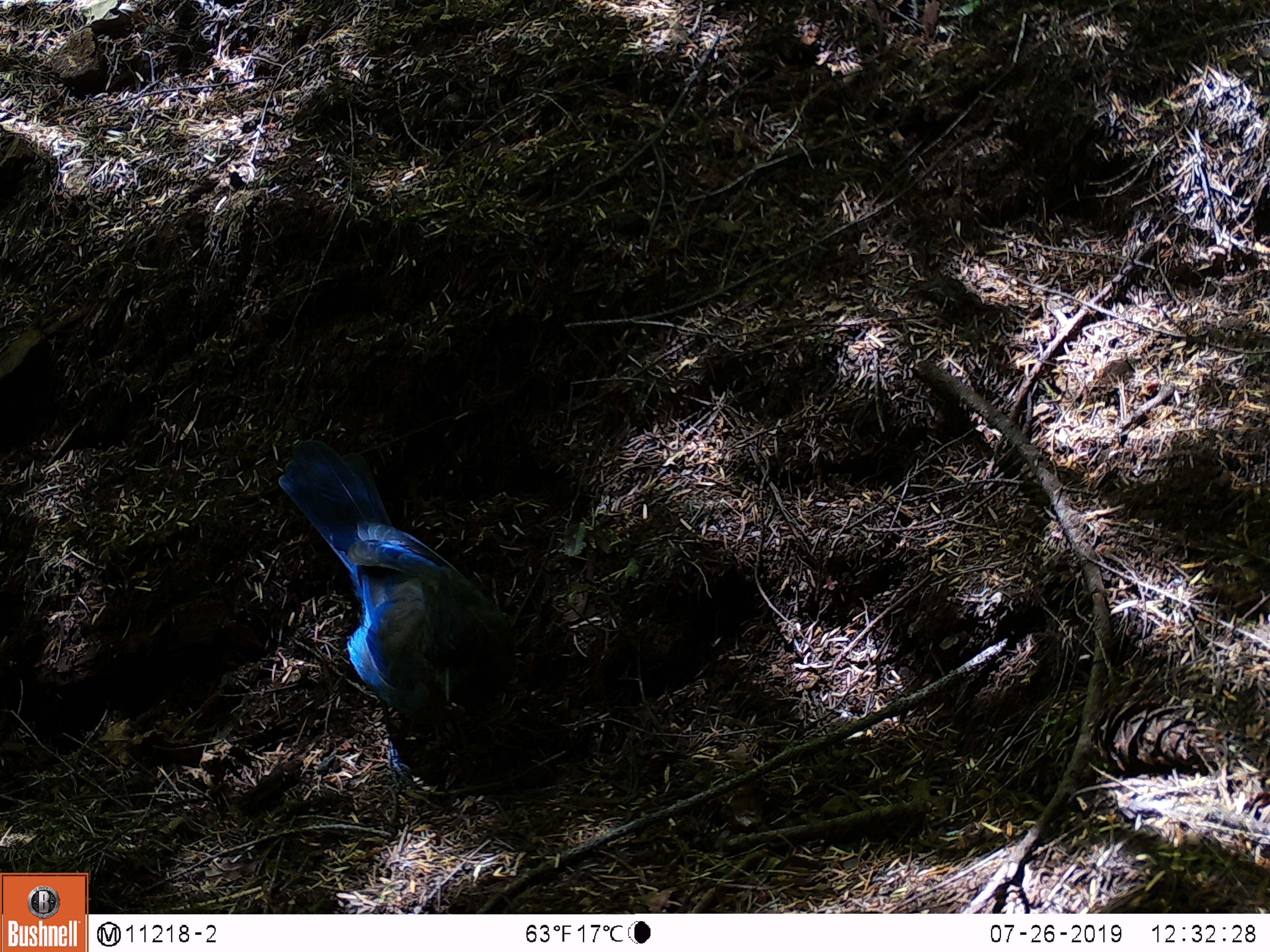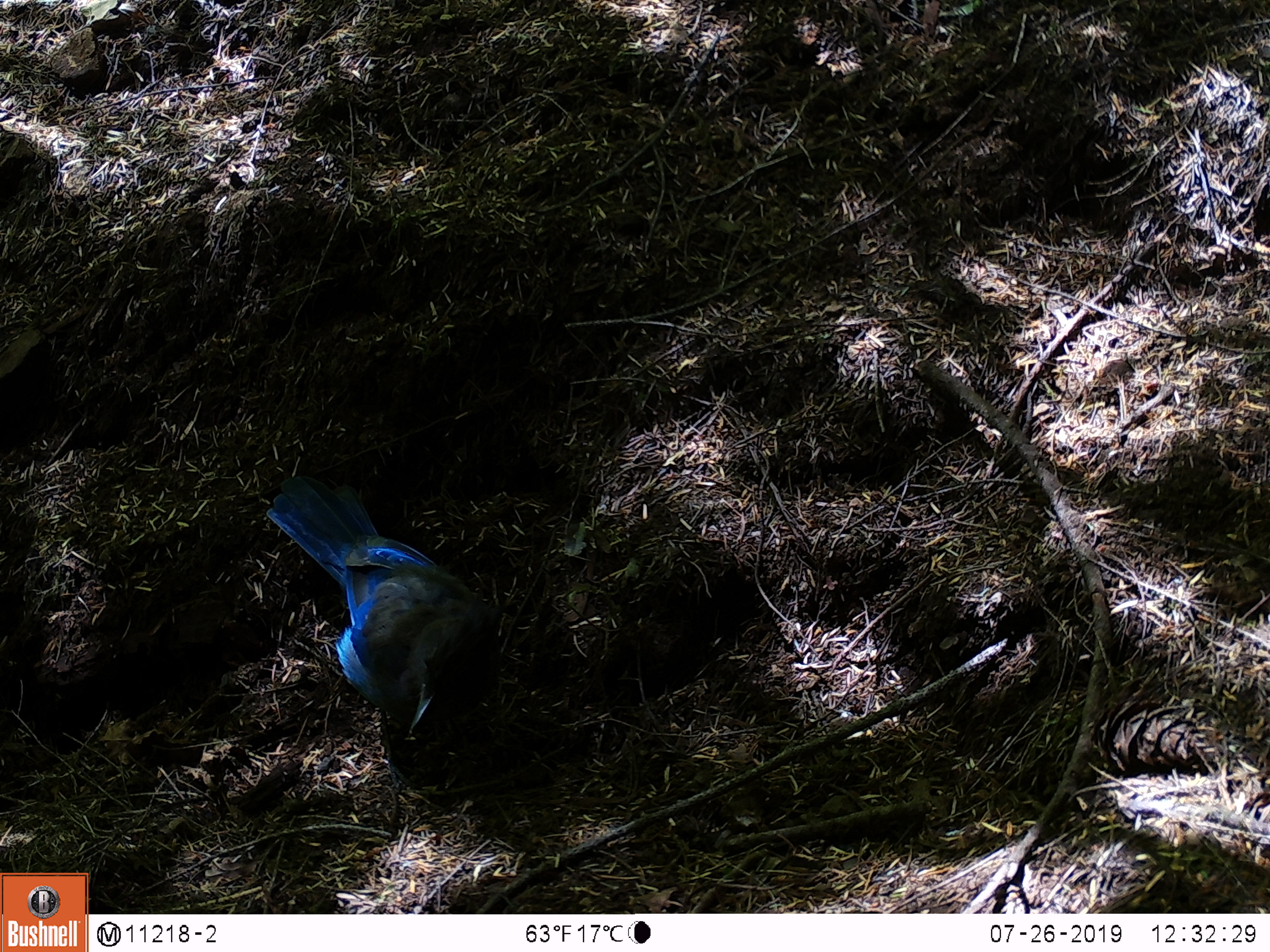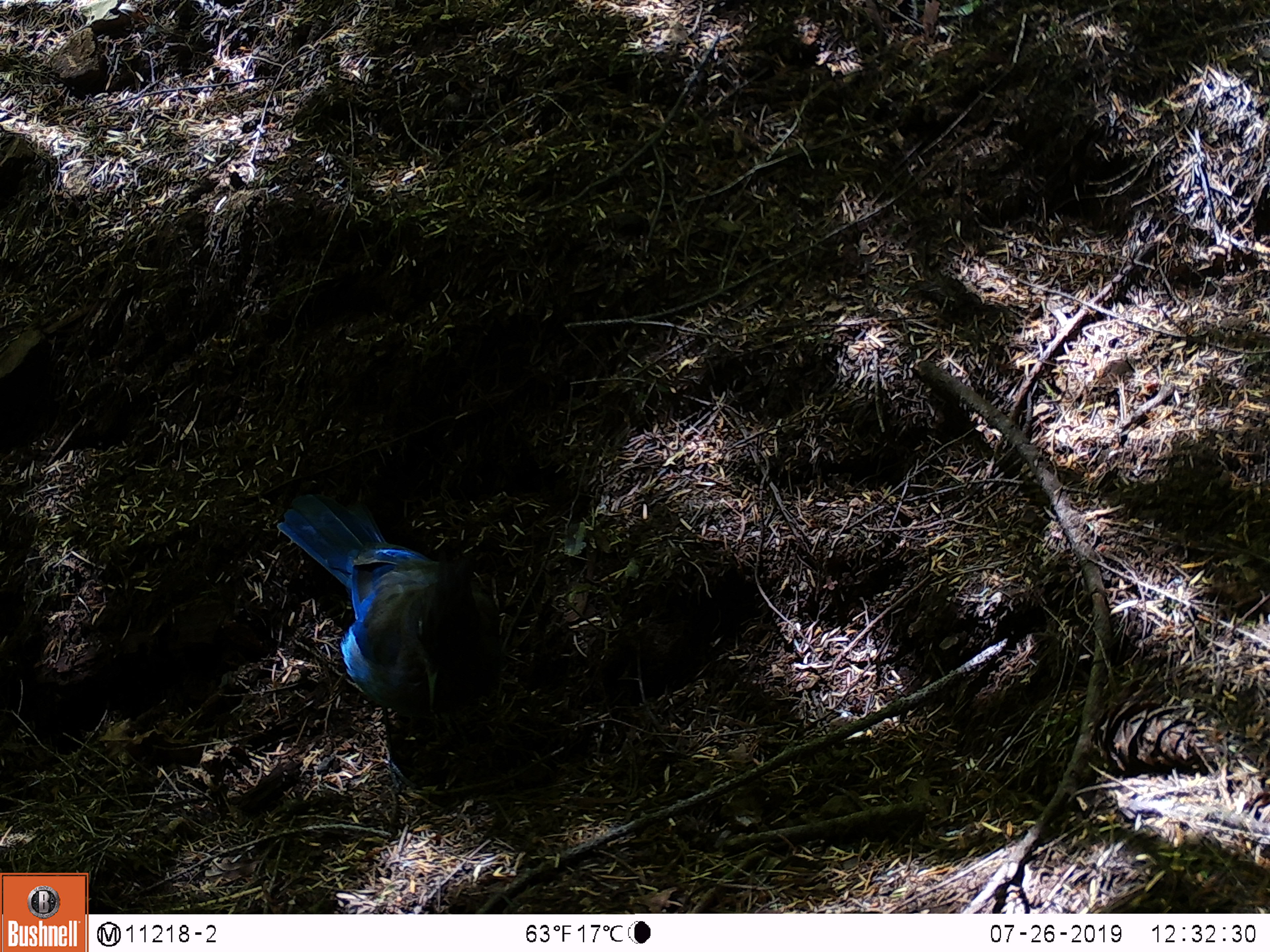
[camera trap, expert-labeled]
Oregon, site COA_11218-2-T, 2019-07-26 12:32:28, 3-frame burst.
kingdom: Animalia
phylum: Chordata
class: Aves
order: Passeriformes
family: Corvidae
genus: Cyanocitta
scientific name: Cyanocitta stelleri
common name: steller's jay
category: stellers jay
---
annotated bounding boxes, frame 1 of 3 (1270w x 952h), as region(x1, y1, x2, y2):
stellers jay: region(282, 436, 519, 777)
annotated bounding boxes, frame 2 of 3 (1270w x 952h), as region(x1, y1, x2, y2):
stellers jay: region(259, 471, 512, 777)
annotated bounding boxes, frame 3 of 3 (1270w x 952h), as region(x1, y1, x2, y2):
stellers jay: region(275, 485, 503, 794)